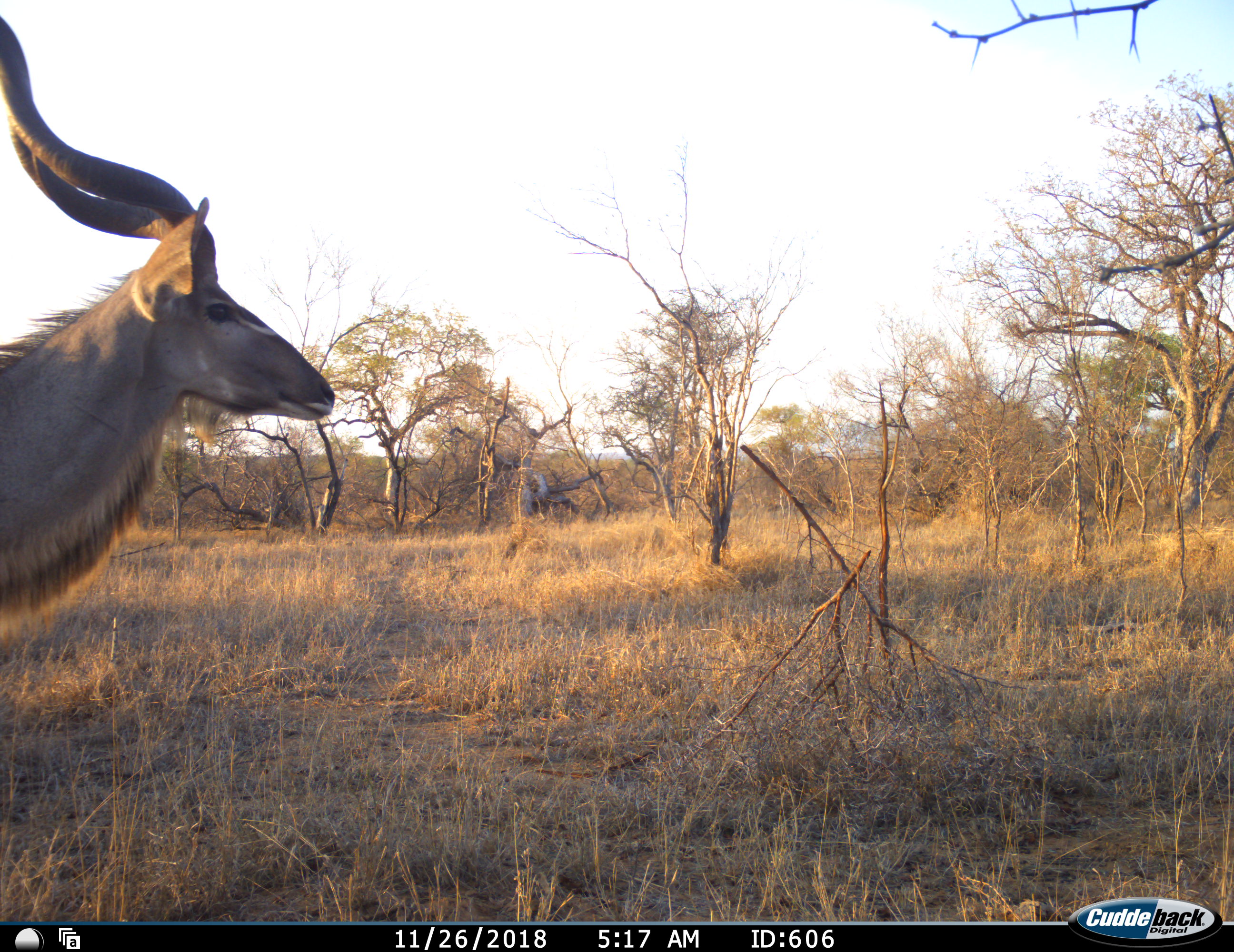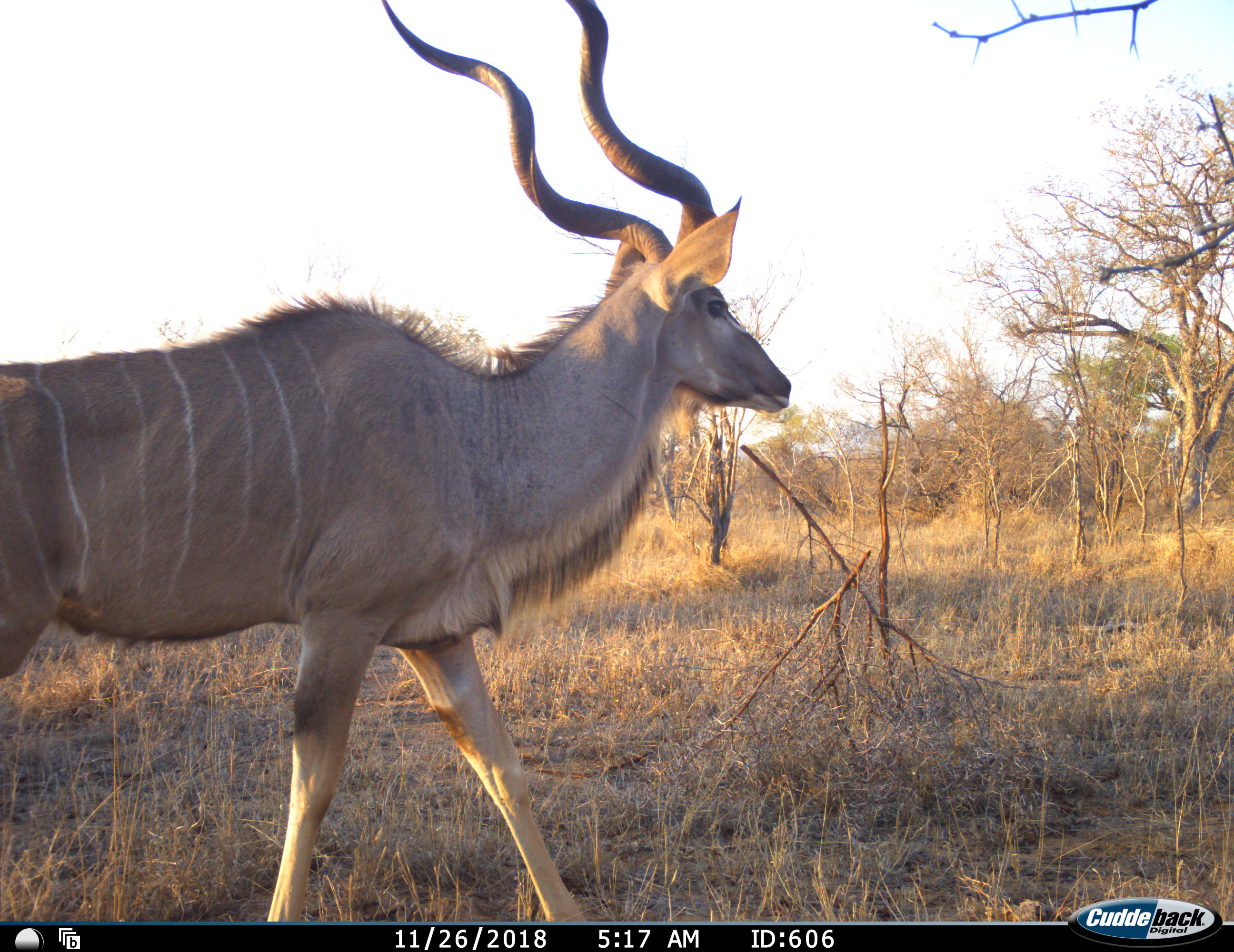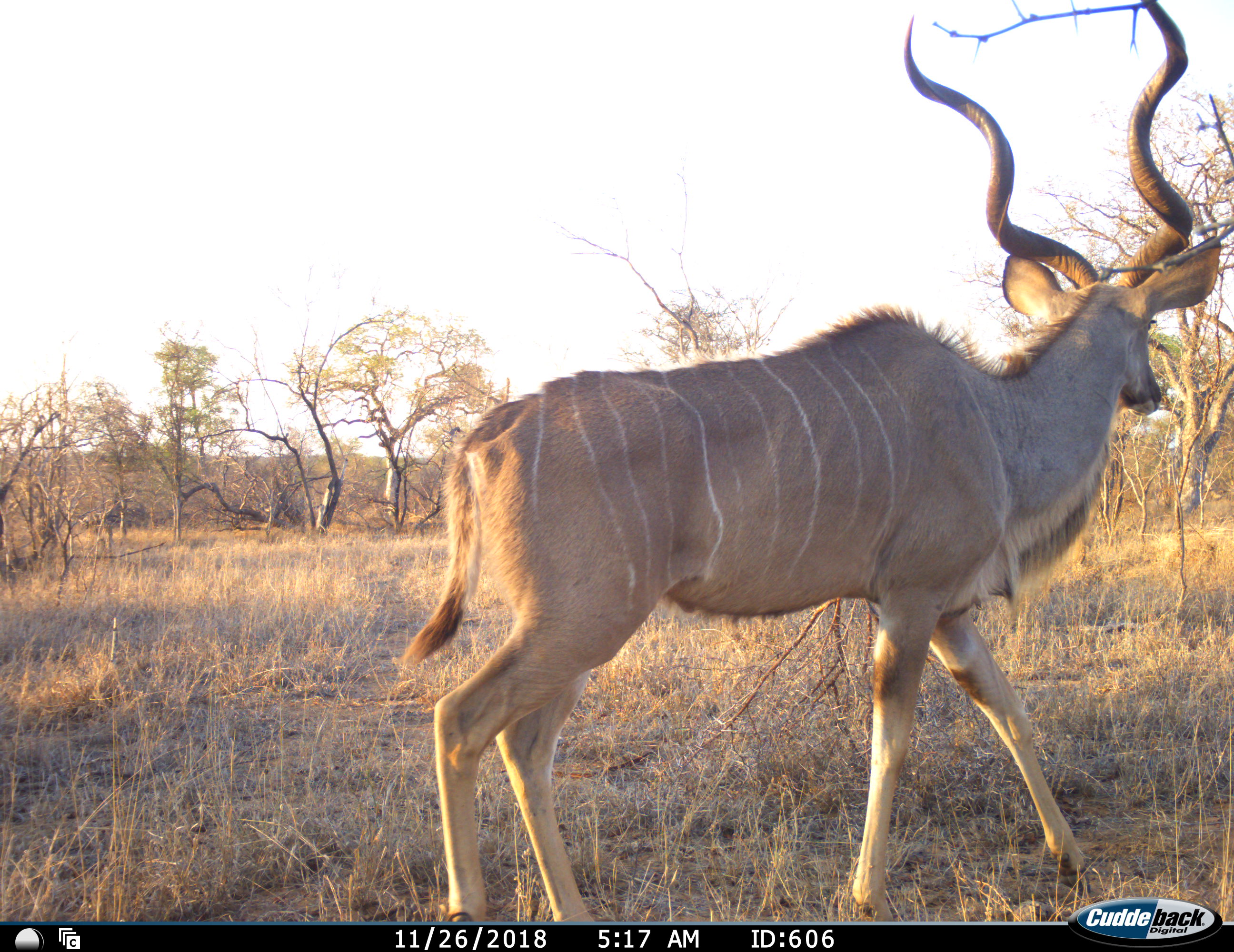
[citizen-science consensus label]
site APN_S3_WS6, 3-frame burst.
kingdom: Animalia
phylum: Chordata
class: Mammalia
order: Artiodactyla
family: Bovidae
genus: Tragelaphus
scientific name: Tragelaphus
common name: kudu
Kudu (Tragelaphus), count 1. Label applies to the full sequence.